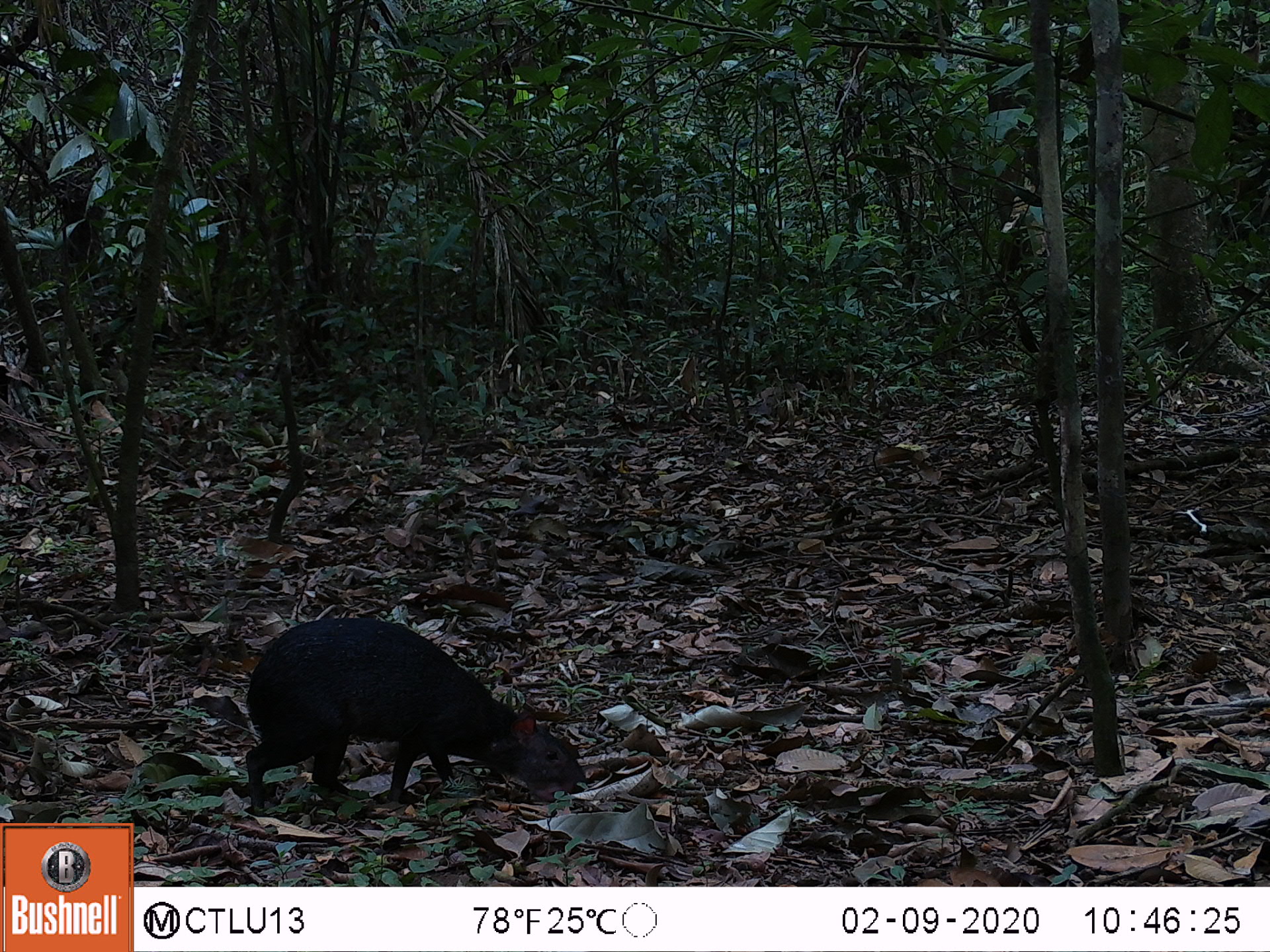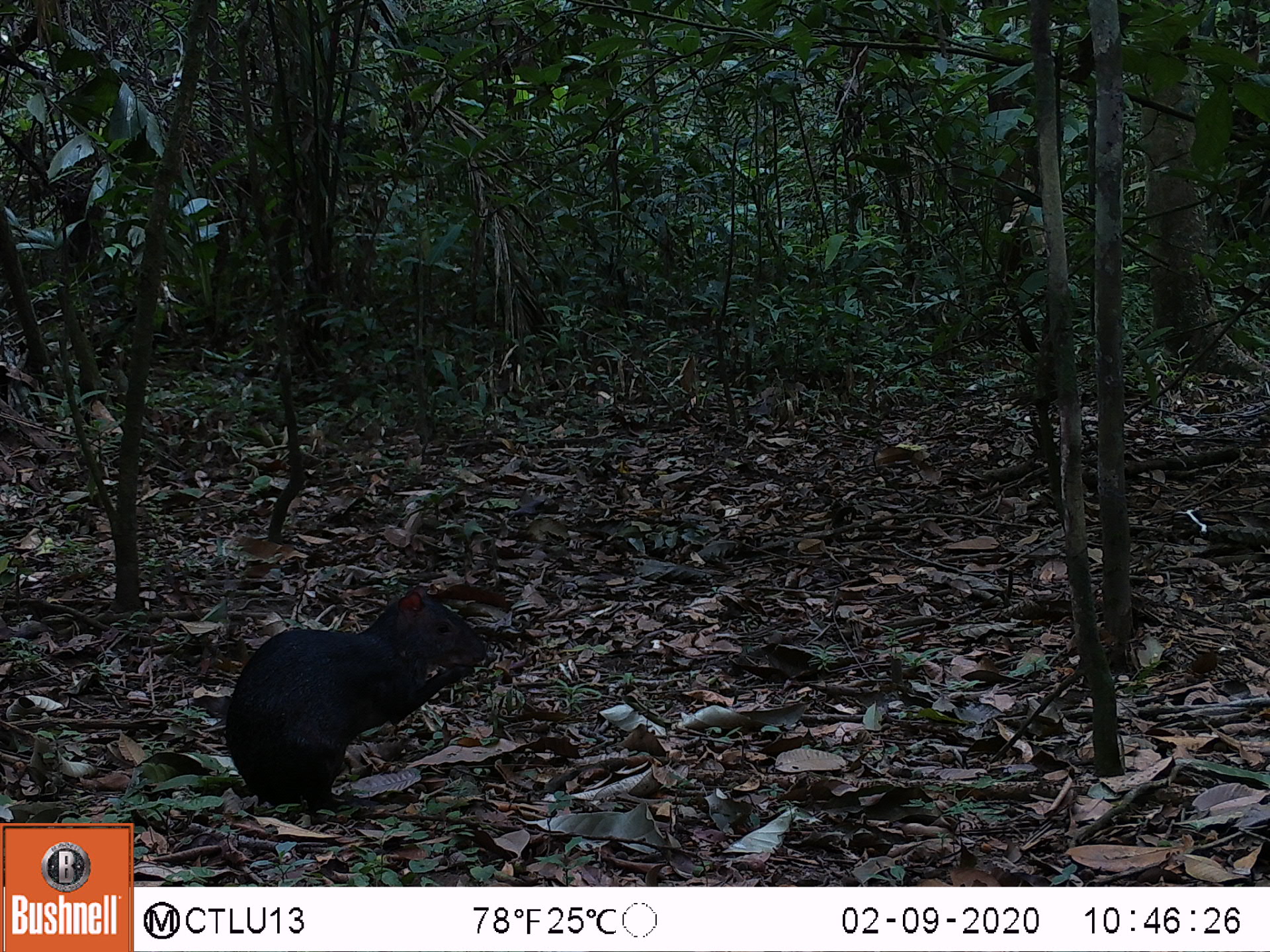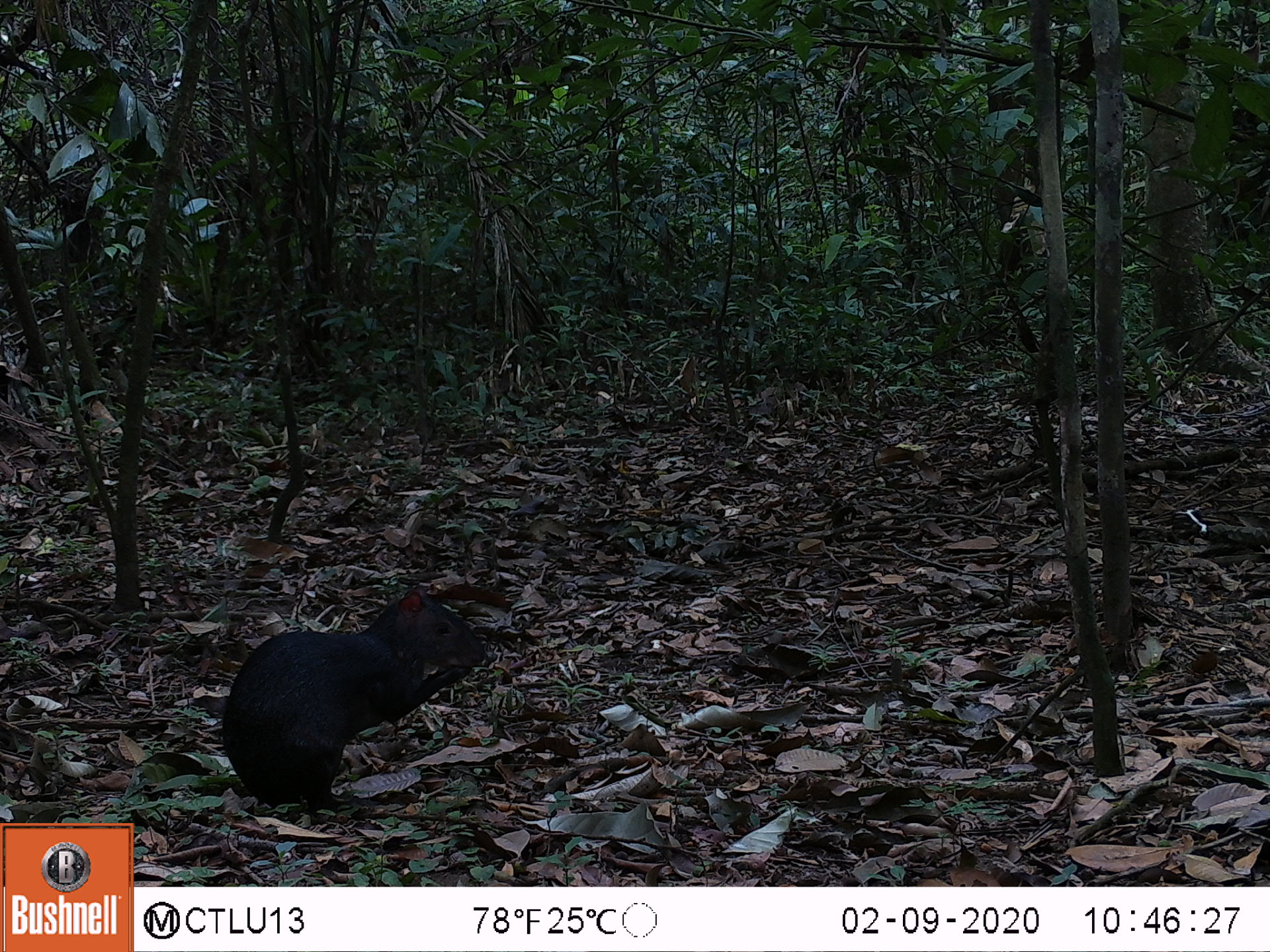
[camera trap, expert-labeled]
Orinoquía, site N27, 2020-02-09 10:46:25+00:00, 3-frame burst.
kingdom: Animalia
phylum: Chordata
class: Mammalia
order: Rodentia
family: Dasyproctidae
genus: Dasyprocta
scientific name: Dasyprocta fuliginosa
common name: black agouti